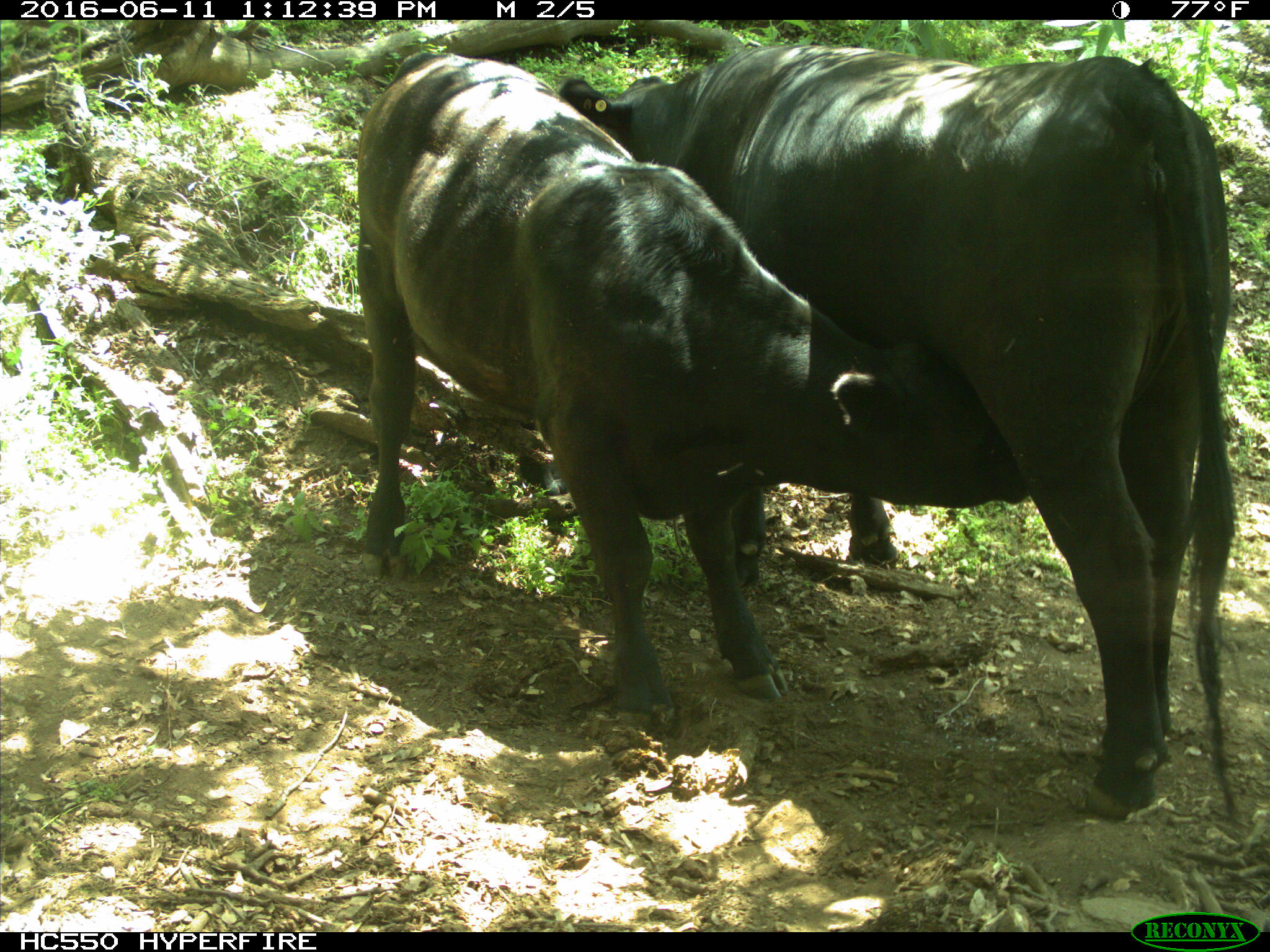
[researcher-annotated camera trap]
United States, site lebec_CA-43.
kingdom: Animalia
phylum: Chordata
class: Mammalia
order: Artiodactyla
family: Bovidae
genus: Bos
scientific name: Bos taurus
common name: domestic cow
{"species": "Bos taurus (domestic cow)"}